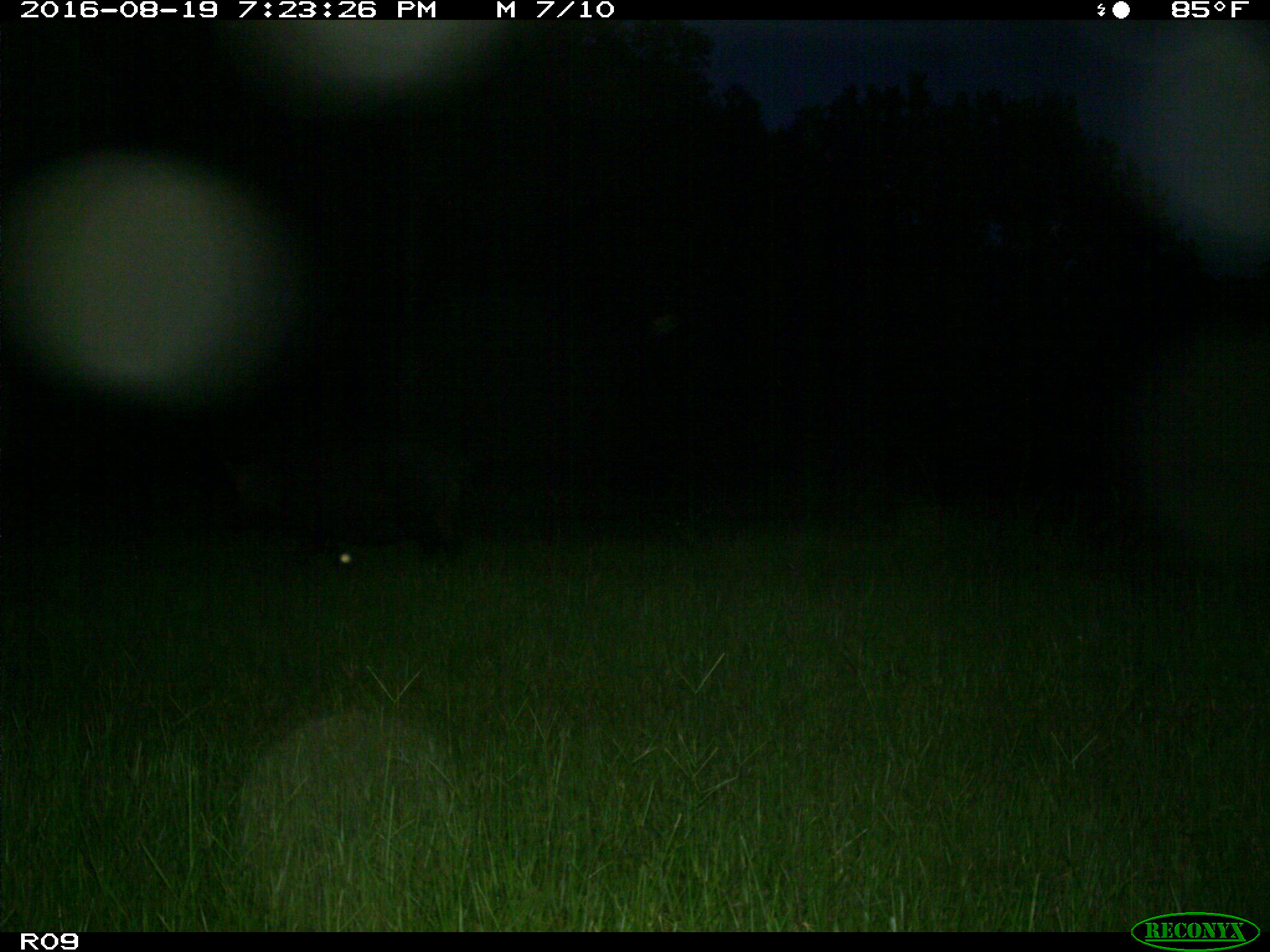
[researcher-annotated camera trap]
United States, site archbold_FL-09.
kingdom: Animalia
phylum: Chordata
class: Mammalia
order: Artiodactyla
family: Suidae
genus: Sus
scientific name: Sus scrofa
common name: wild boar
Sus scrofa (wild boar).